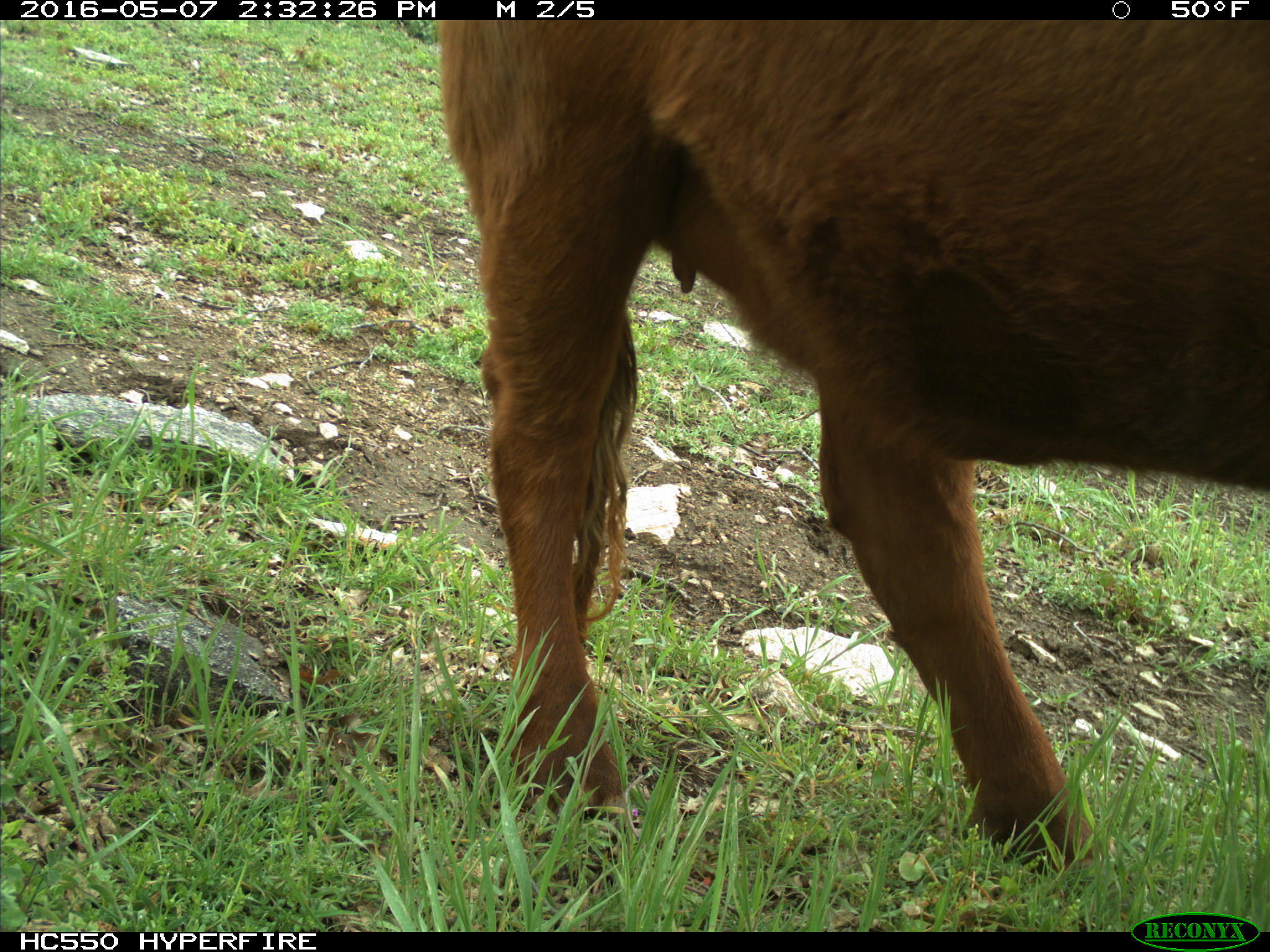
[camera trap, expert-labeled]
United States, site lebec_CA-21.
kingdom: Animalia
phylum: Chordata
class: Mammalia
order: Artiodactyla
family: Bovidae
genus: Bos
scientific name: Bos taurus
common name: domestic cow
Bos taurus (domestic cow).